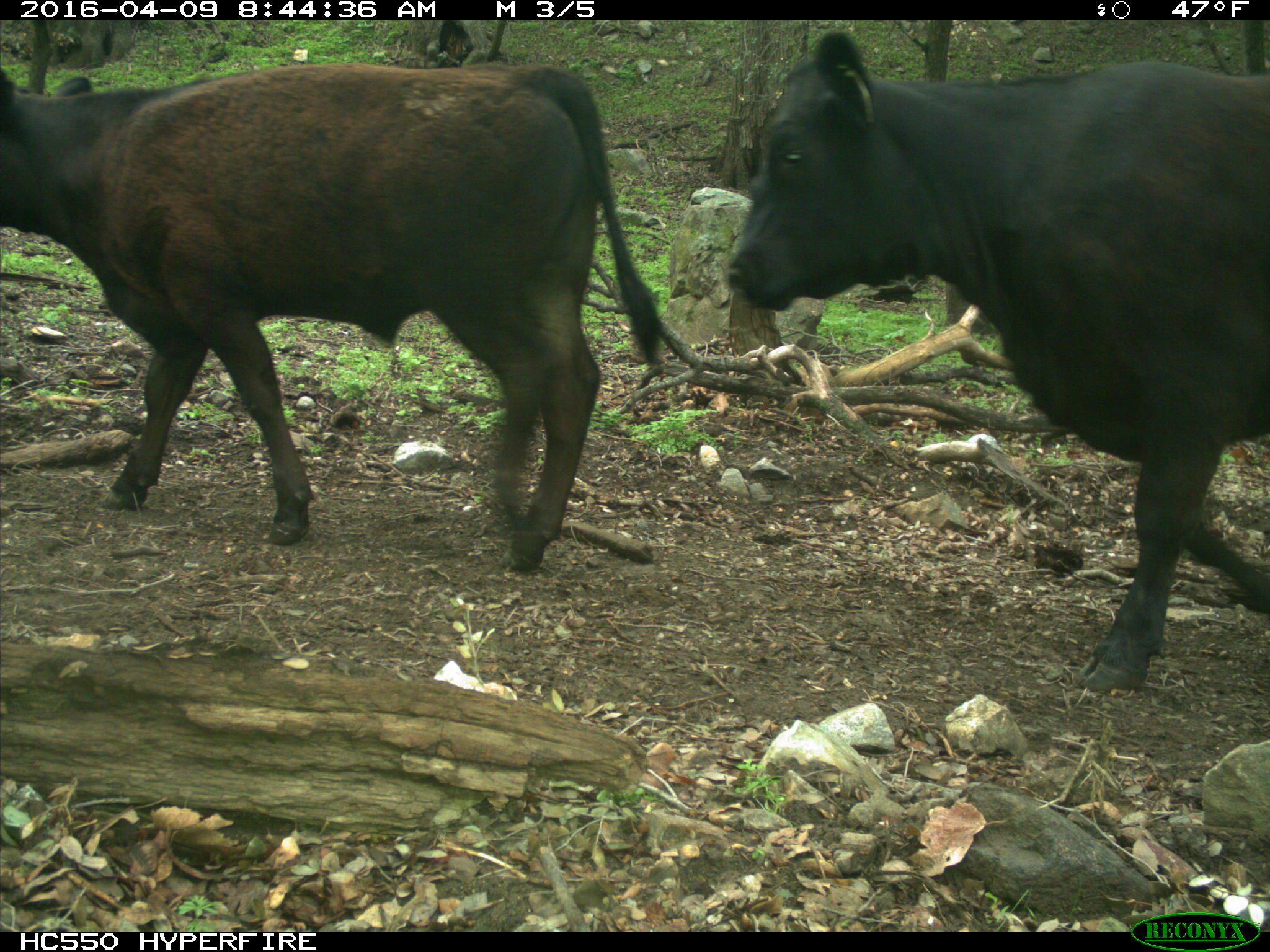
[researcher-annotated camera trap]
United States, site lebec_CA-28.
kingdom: Animalia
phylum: Chordata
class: Mammalia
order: Artiodactyla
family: Bovidae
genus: Bos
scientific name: Bos taurus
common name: domestic cow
Bos taurus (domestic cow).